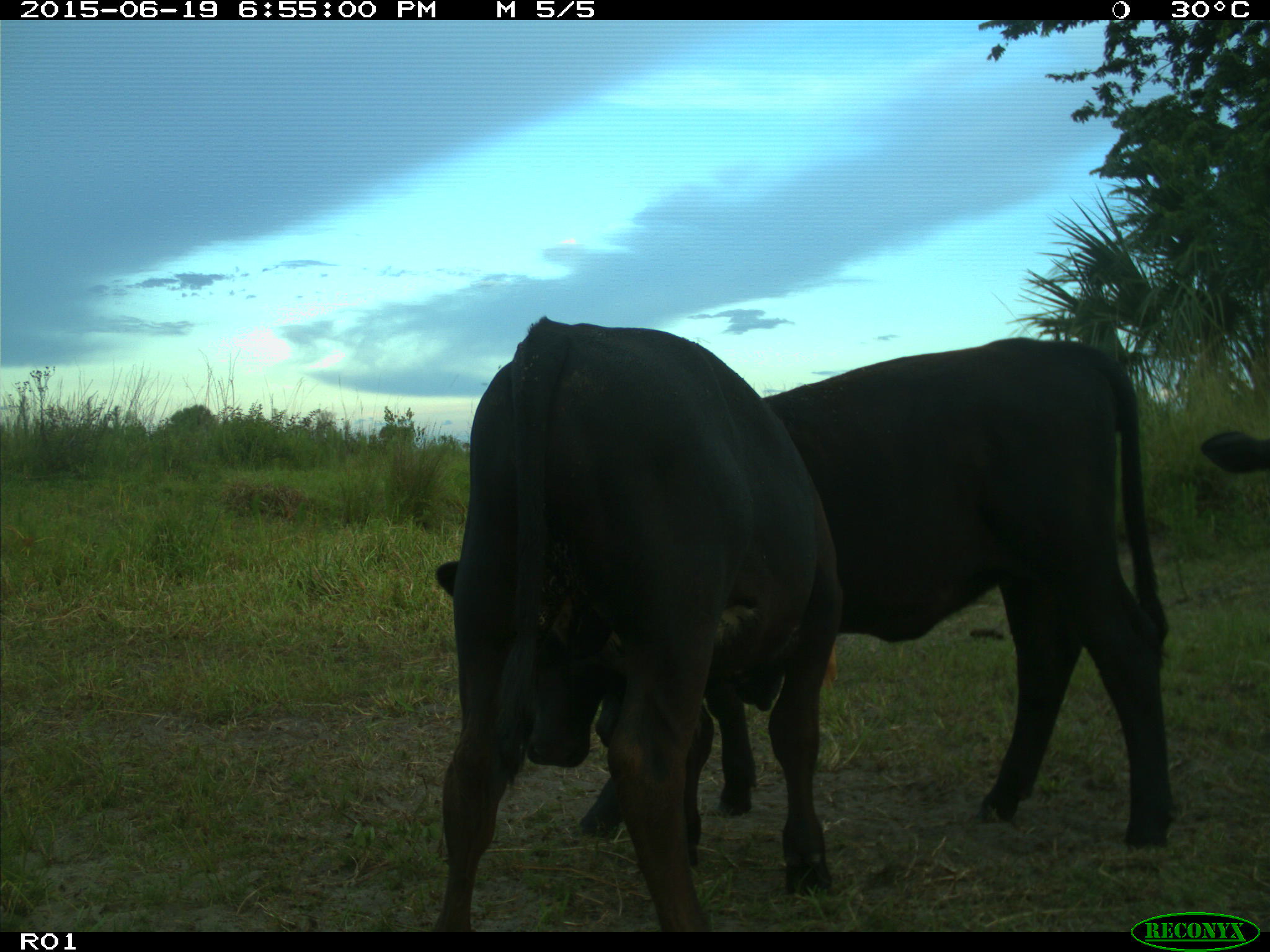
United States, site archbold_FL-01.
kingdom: Animalia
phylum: Chordata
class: Mammalia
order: Artiodactyla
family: Bovidae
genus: Bos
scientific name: Bos taurus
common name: domestic cow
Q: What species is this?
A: Bos taurus (domestic cow).